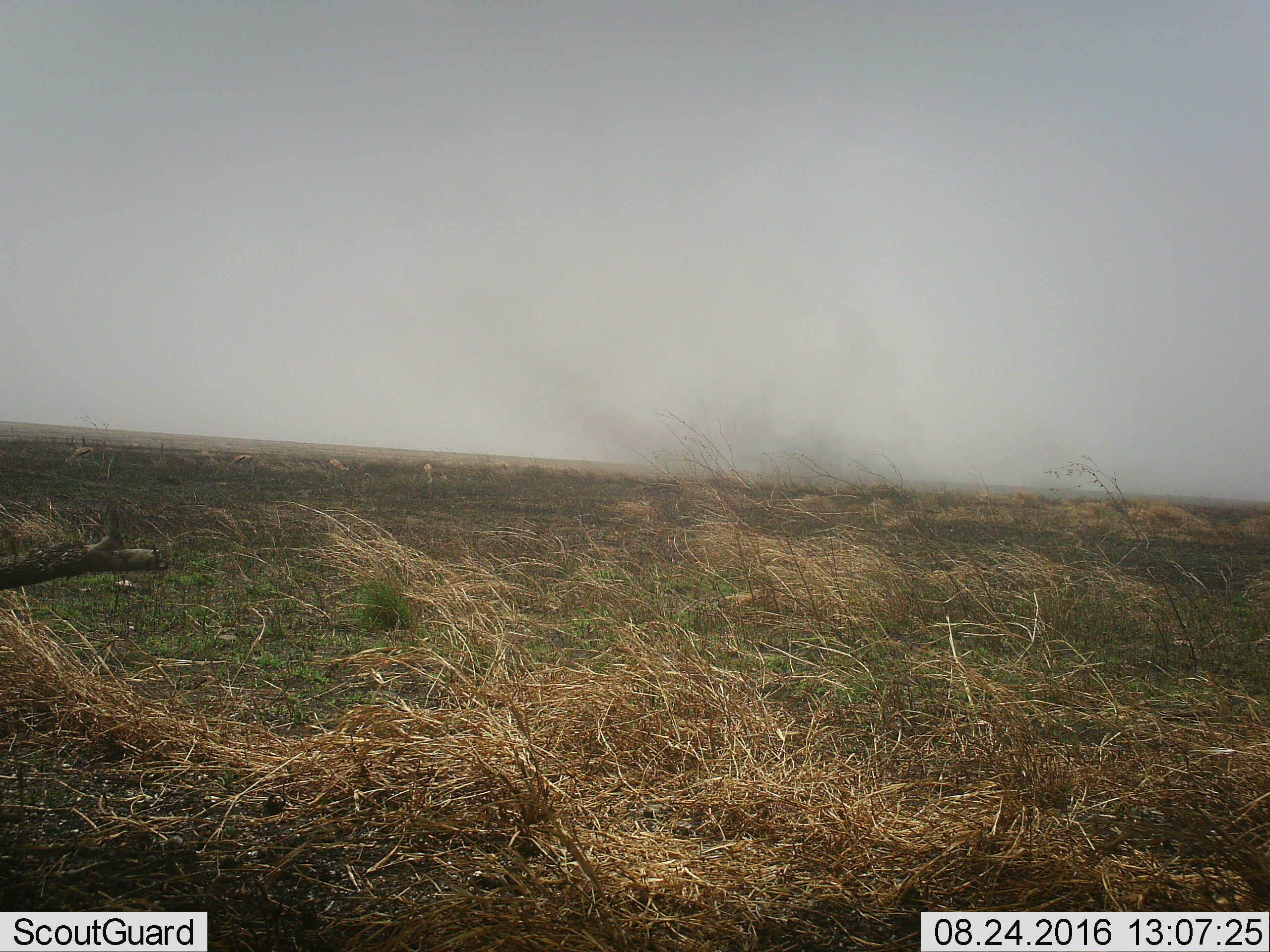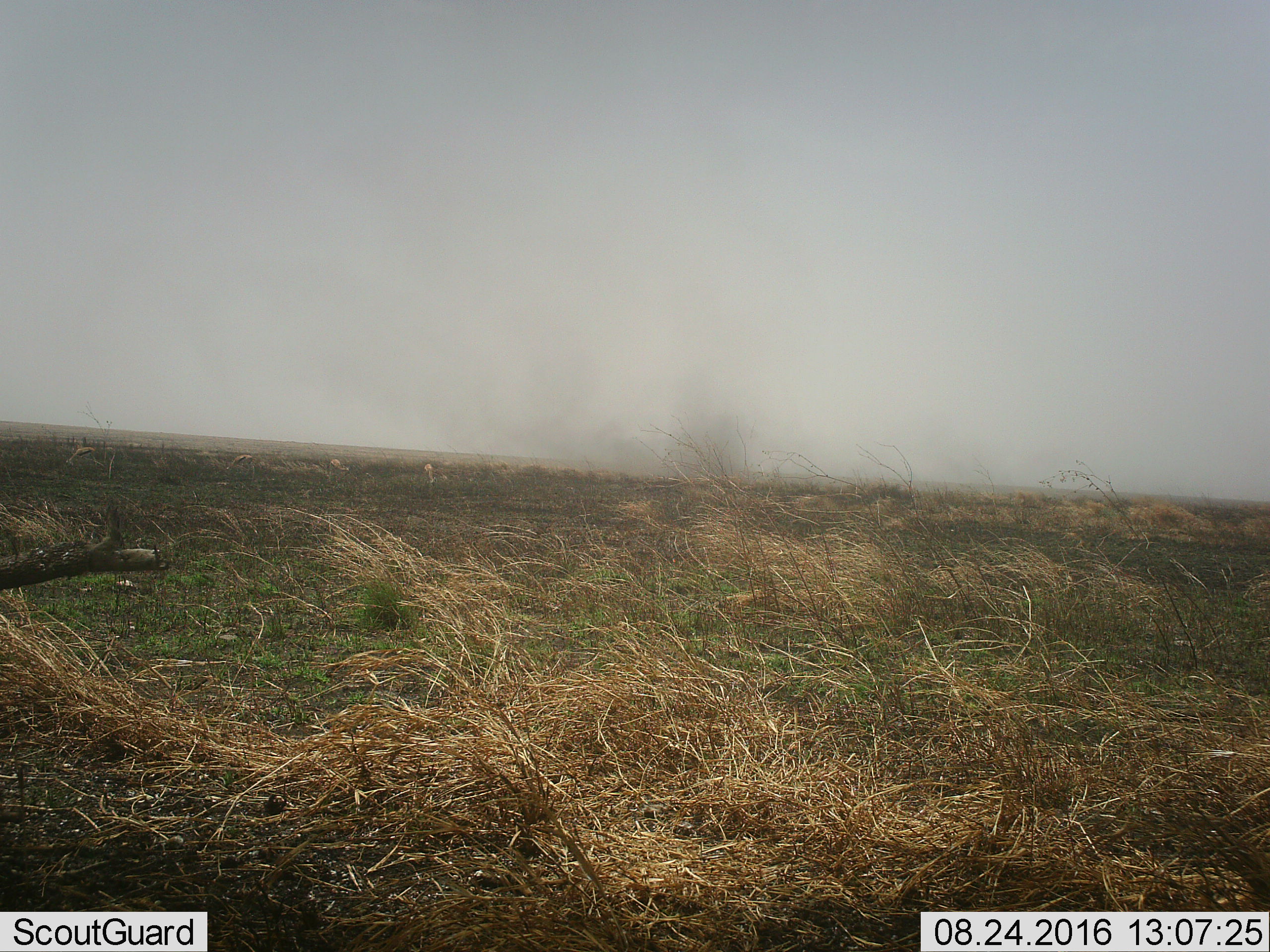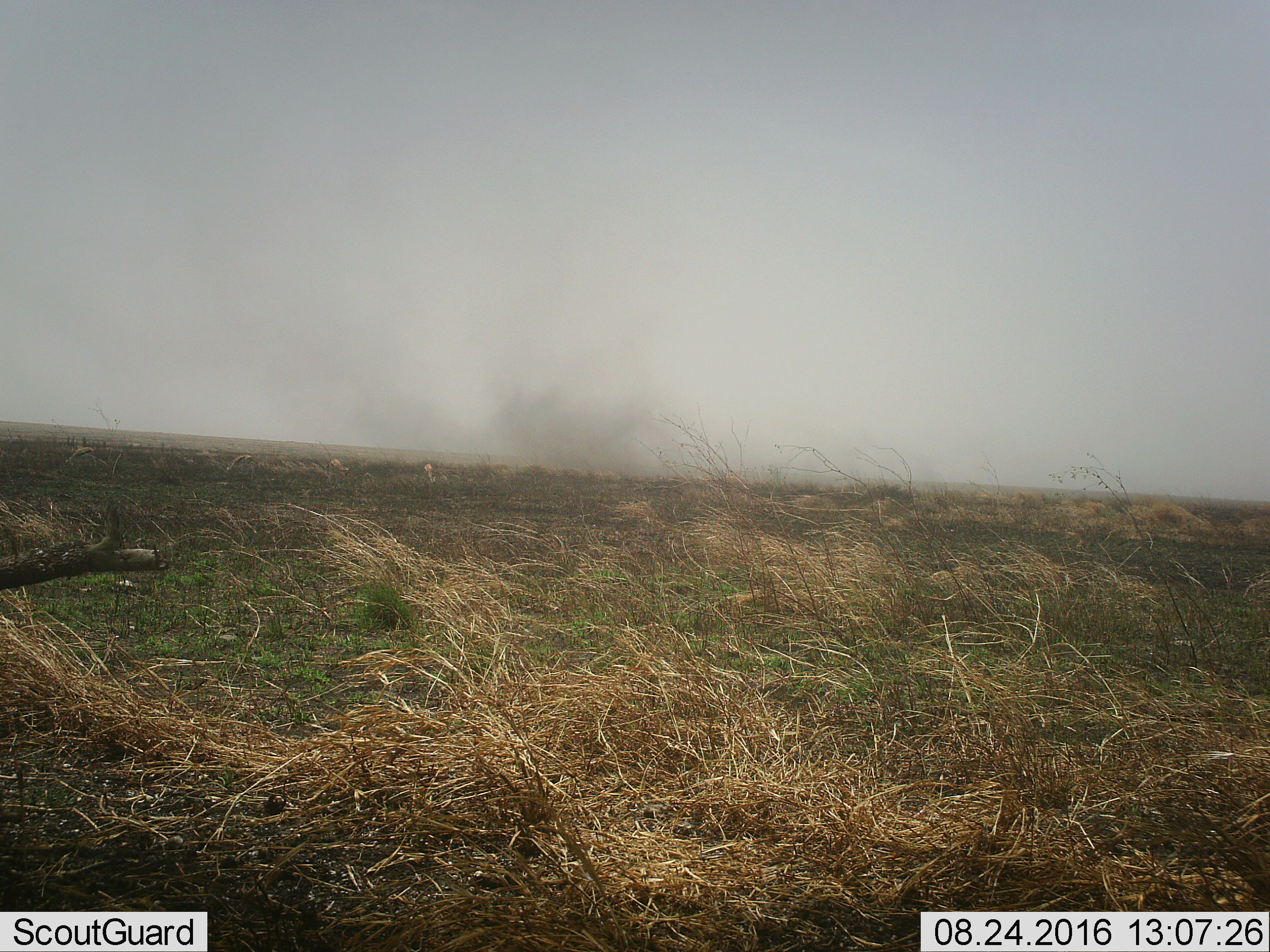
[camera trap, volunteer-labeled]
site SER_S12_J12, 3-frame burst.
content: unidentified animal